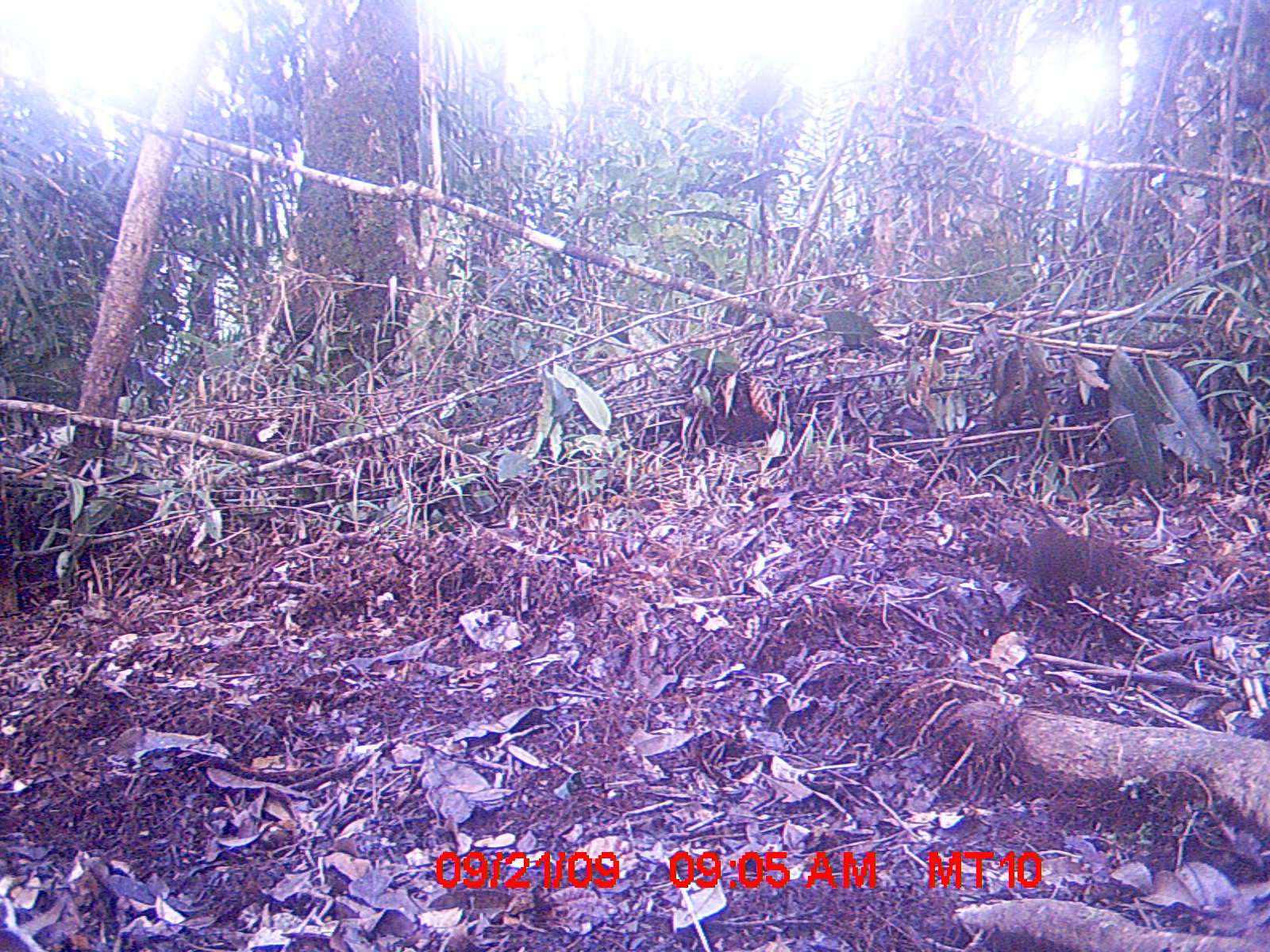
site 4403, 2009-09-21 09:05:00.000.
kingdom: Animalia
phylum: Chordata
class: Mammalia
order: Rodentia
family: Muridae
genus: Rattus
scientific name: Rattus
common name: rodent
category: unknown rat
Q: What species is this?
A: Unknown rat (rodent) (Rattus).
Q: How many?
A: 1.